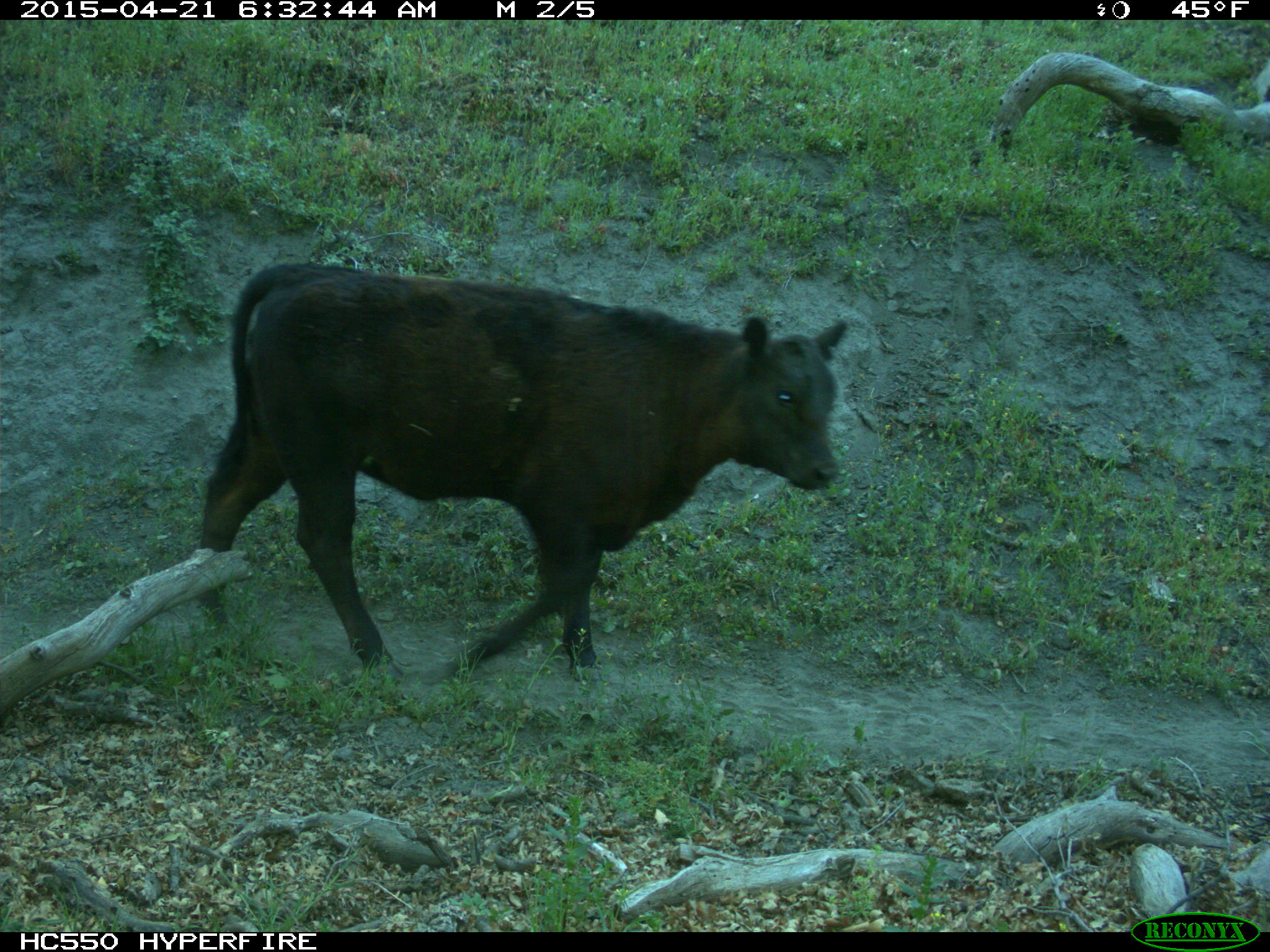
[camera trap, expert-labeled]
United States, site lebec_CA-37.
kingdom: Animalia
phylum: Chordata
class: Mammalia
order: Artiodactyla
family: Bovidae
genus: Bos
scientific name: Bos taurus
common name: domestic cow